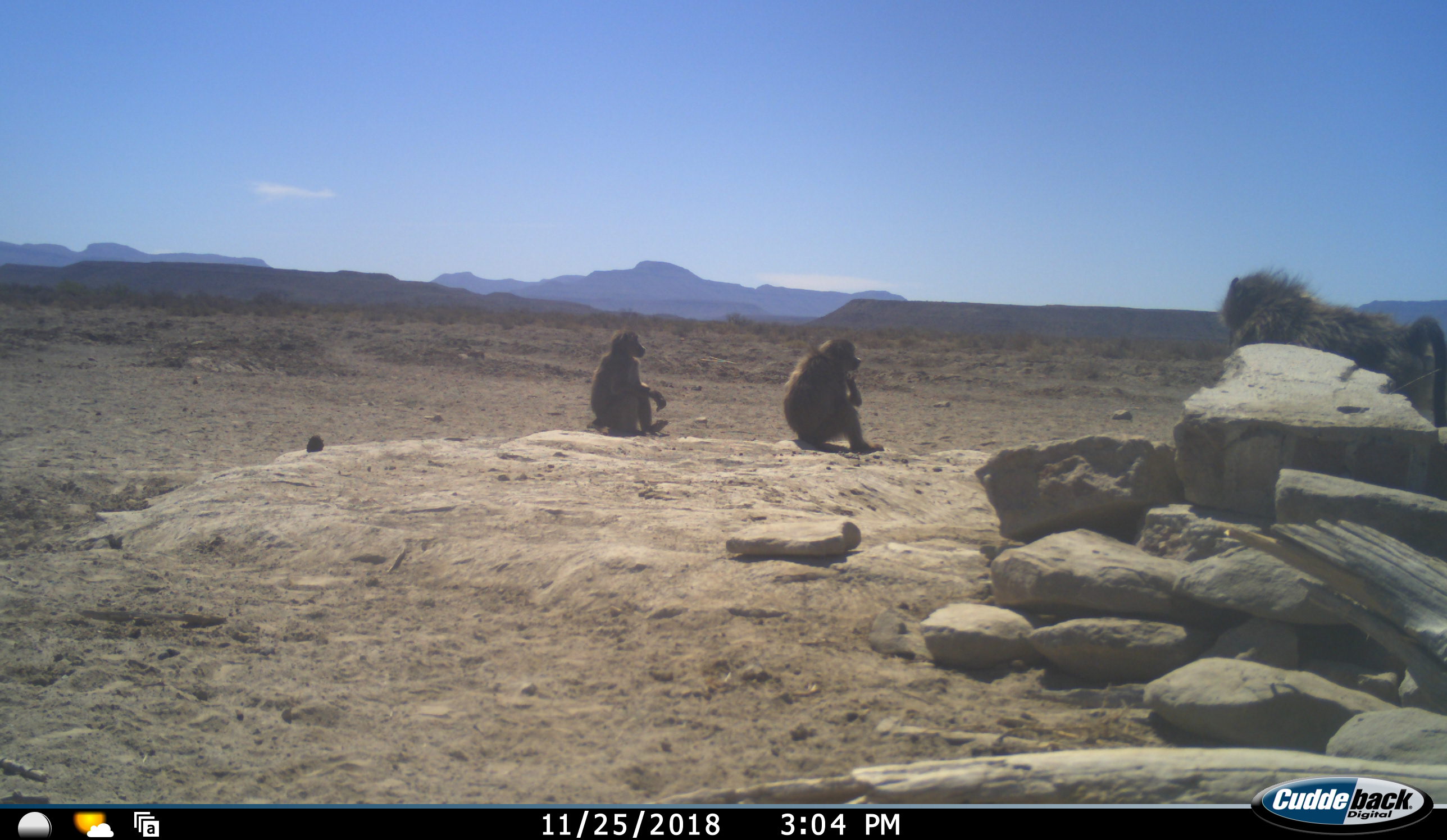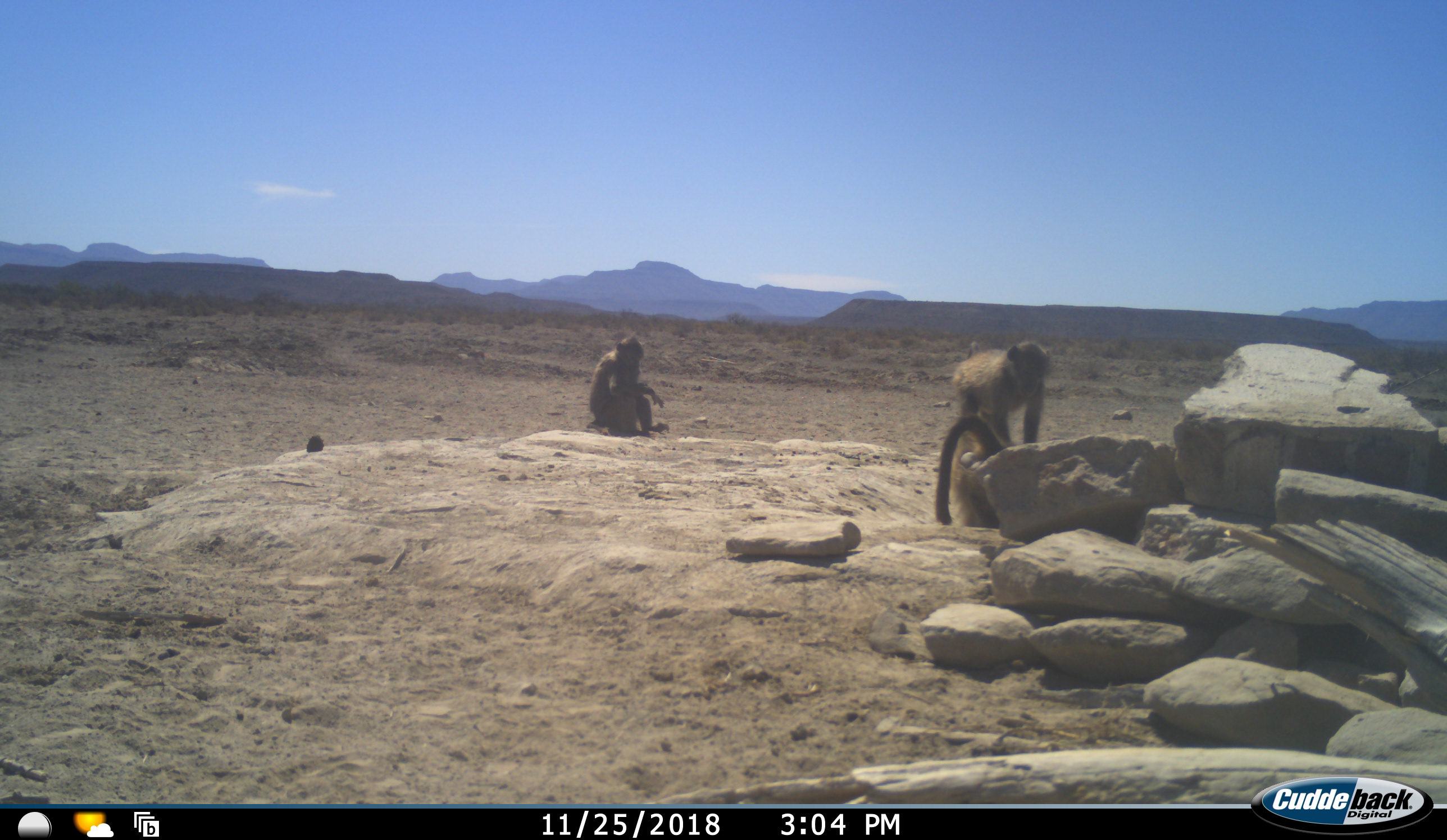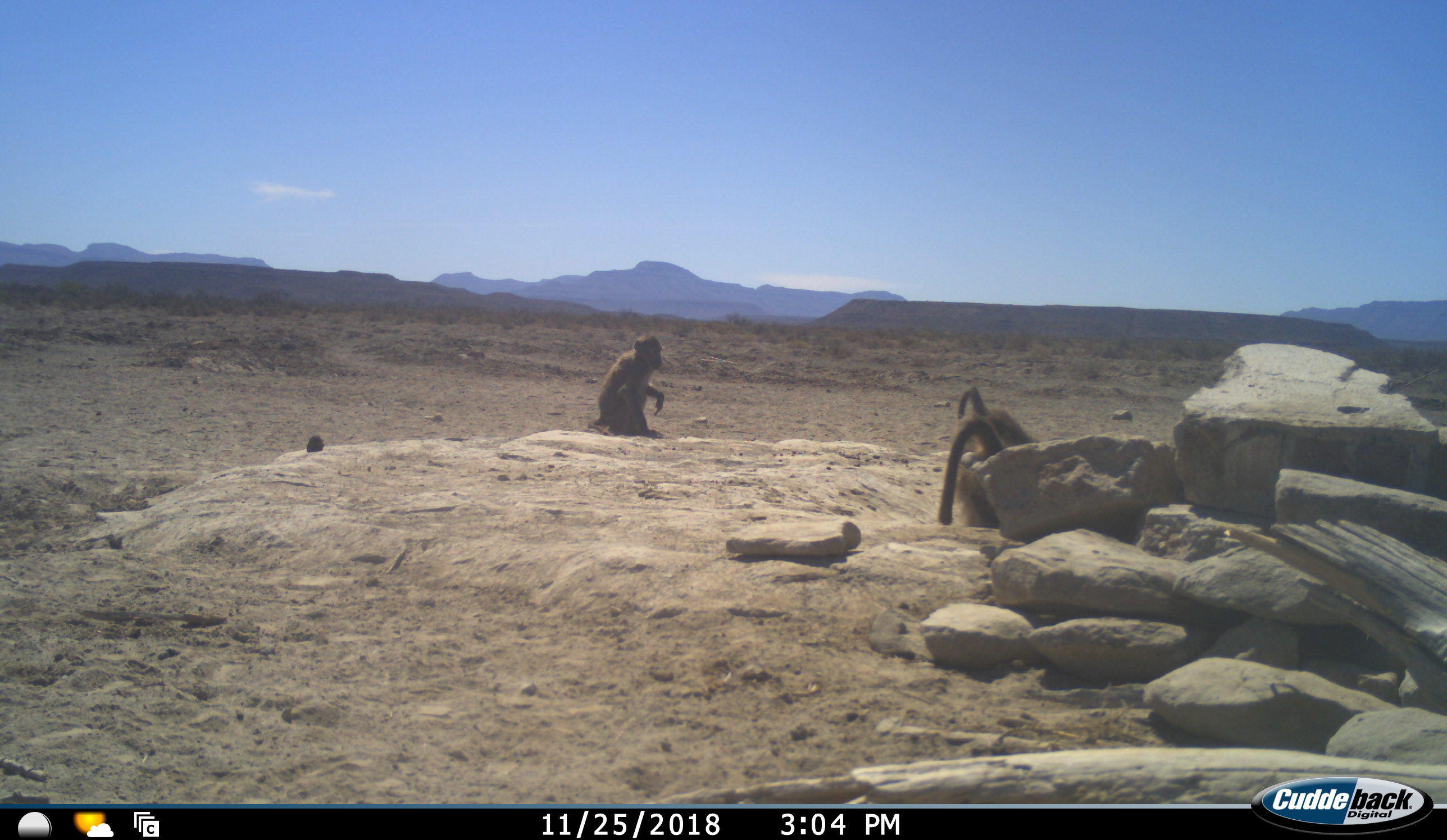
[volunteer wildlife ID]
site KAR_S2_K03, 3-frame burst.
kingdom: Animalia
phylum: Chordata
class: Mammalia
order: Primates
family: Cercopithecidae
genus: Papio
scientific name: Papio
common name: baboon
Baboon (Papio), count 3. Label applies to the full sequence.